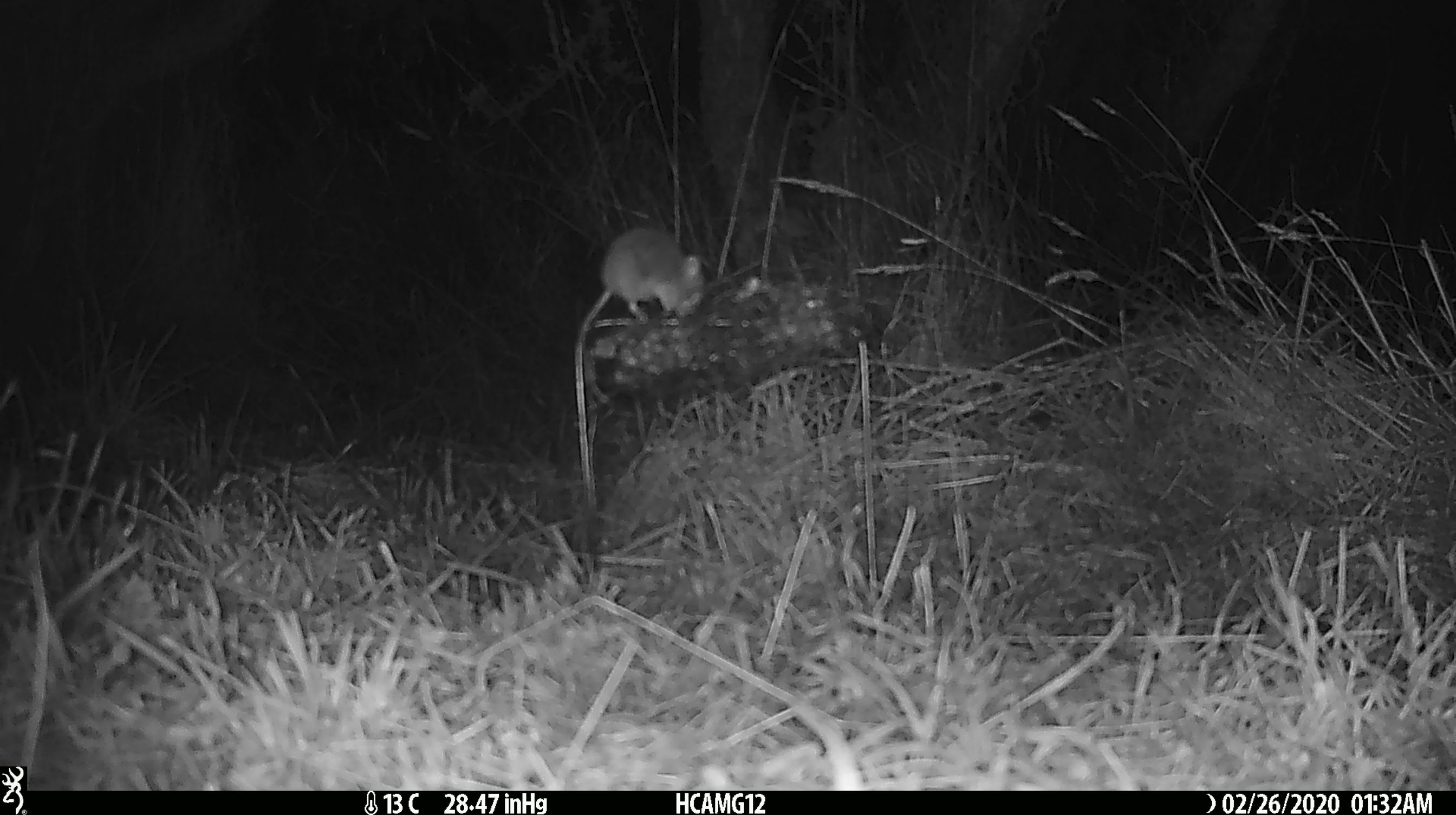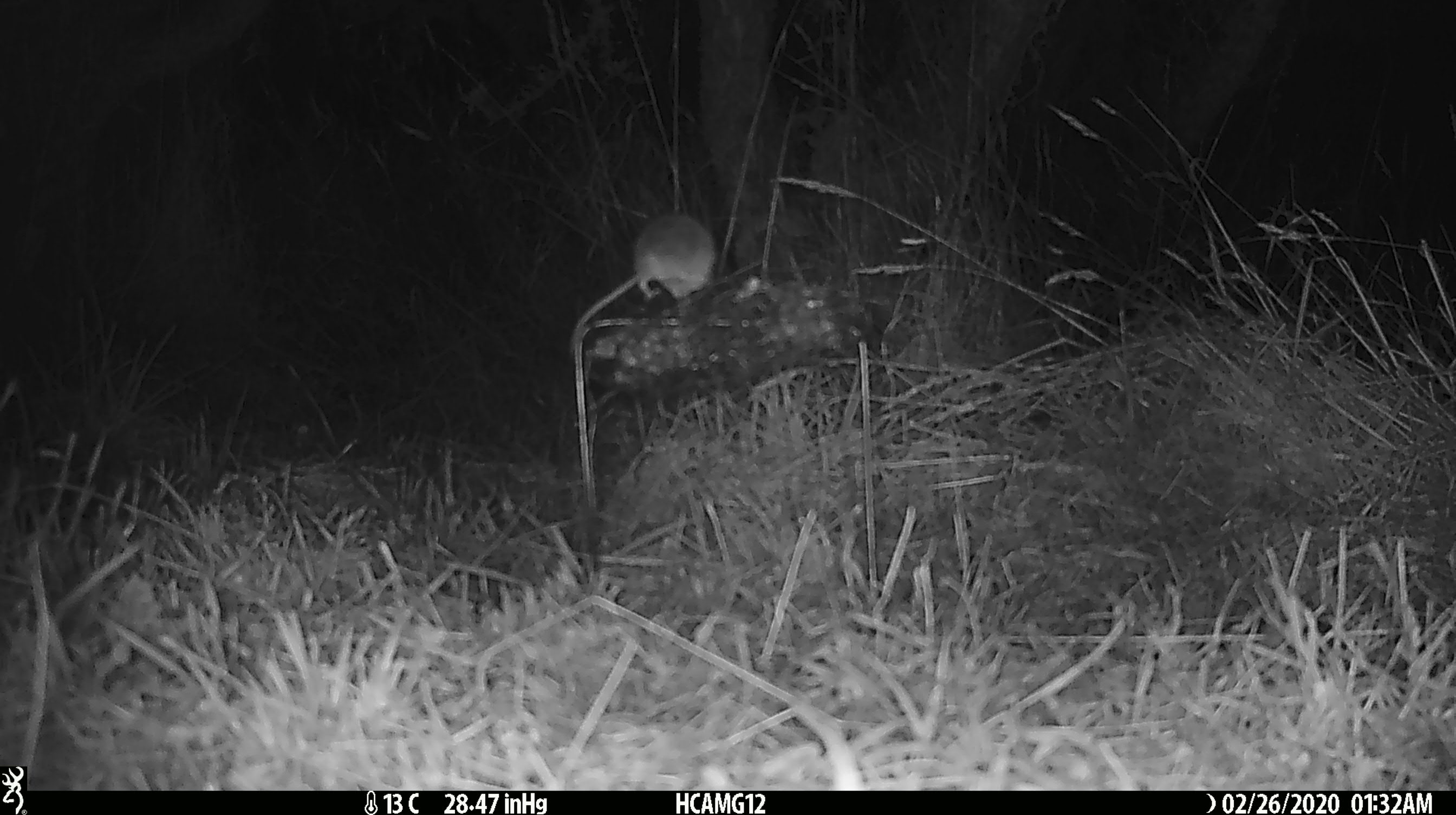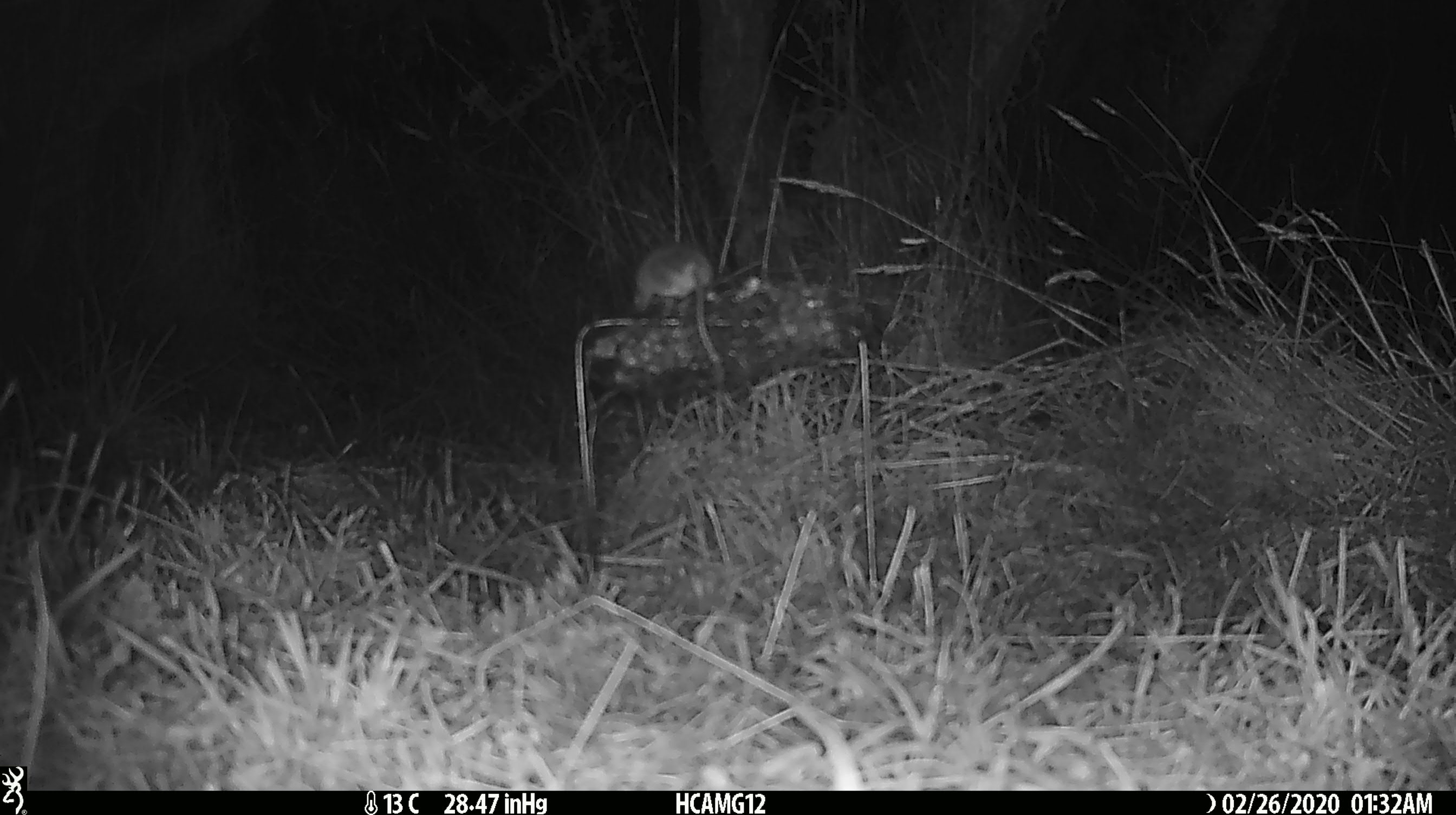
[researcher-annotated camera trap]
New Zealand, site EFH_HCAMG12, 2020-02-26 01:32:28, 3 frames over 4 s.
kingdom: Animalia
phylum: Chordata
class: Mammalia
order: Rodentia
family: Muridae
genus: Mus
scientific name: Mus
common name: mouse